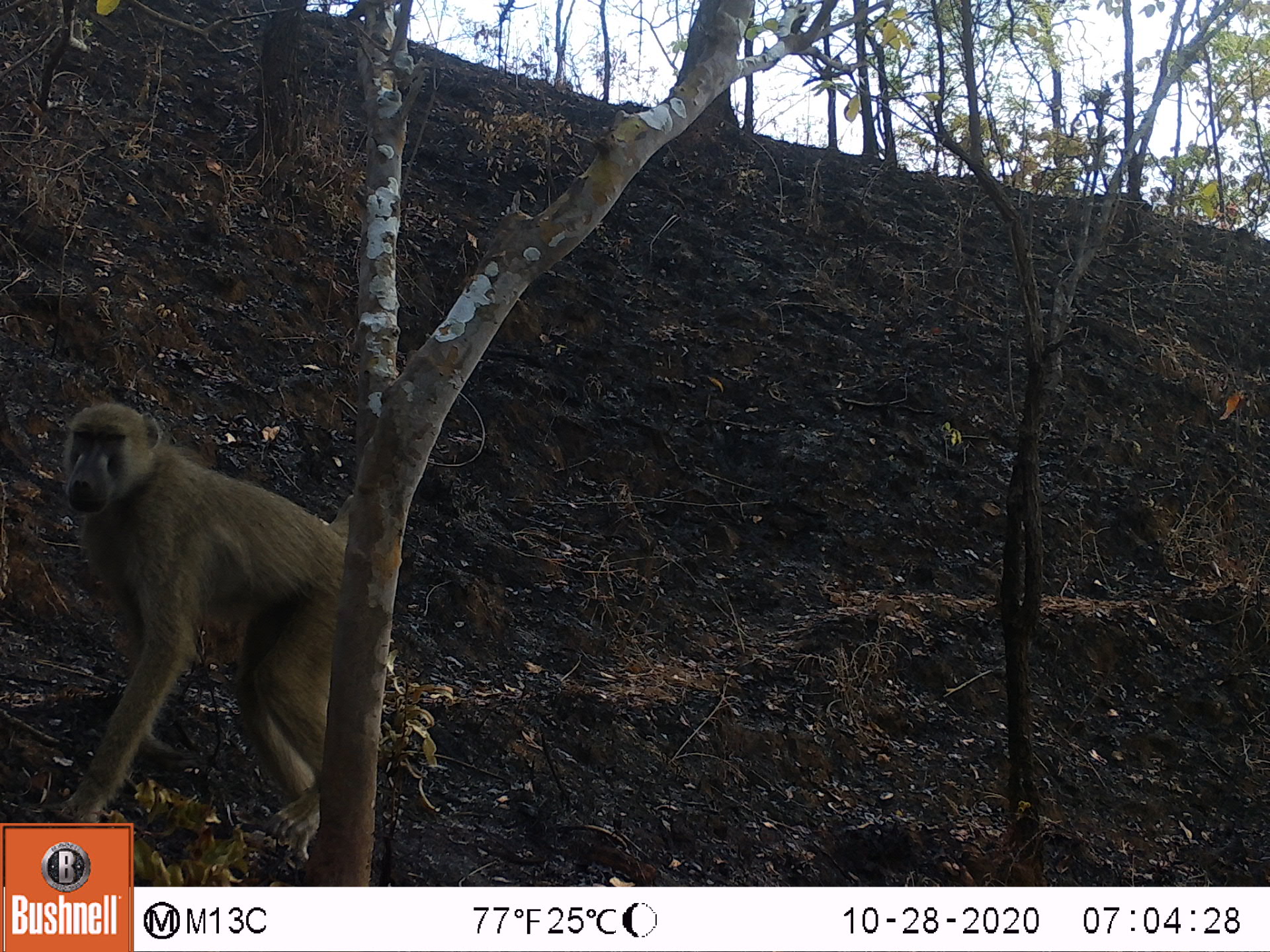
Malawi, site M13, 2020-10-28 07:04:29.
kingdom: Animalia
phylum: Chordata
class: Mammalia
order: Primates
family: Cercopithecidae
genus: Papio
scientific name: Papio cynocephalus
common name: yellow baboon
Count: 1.